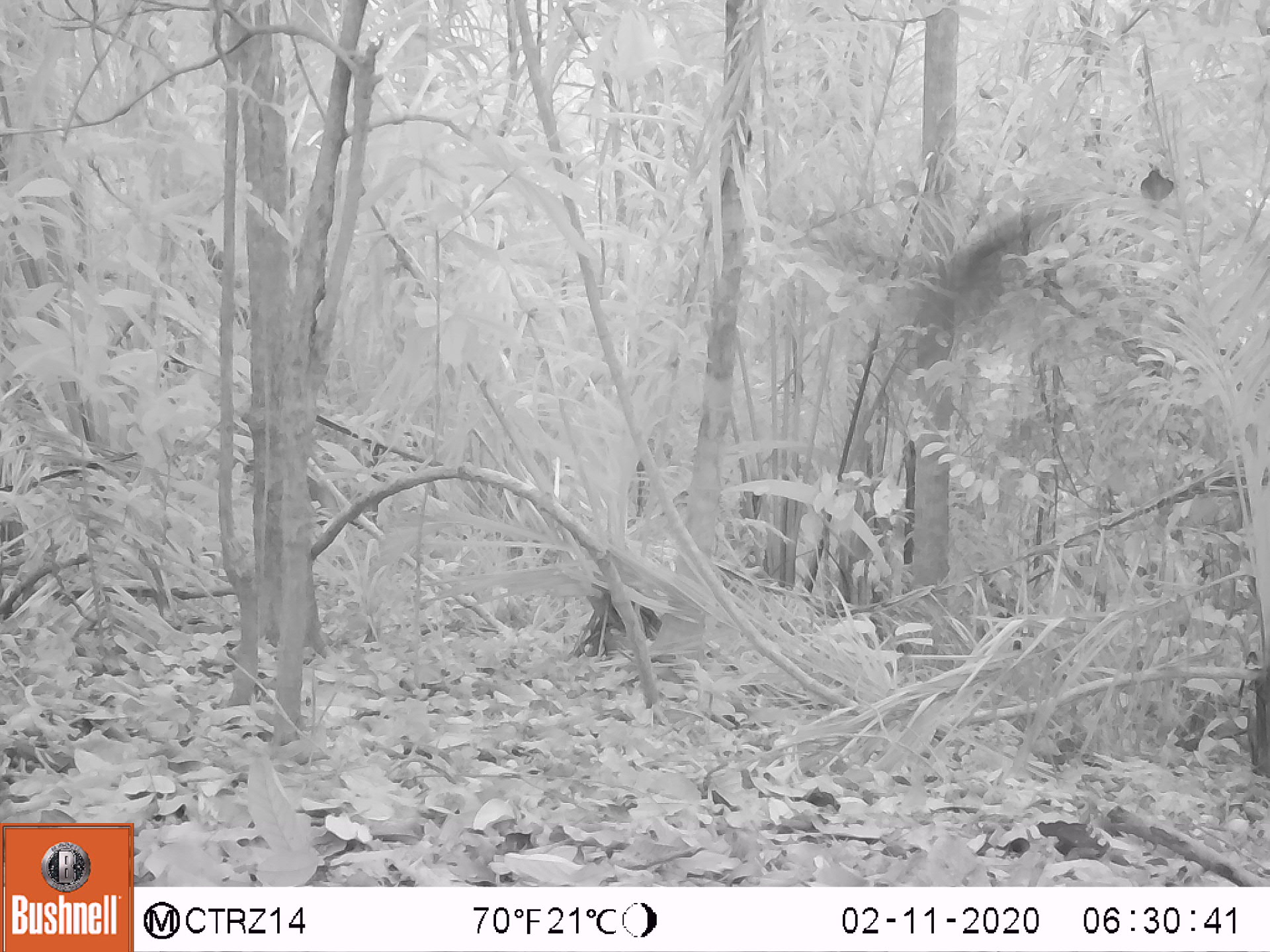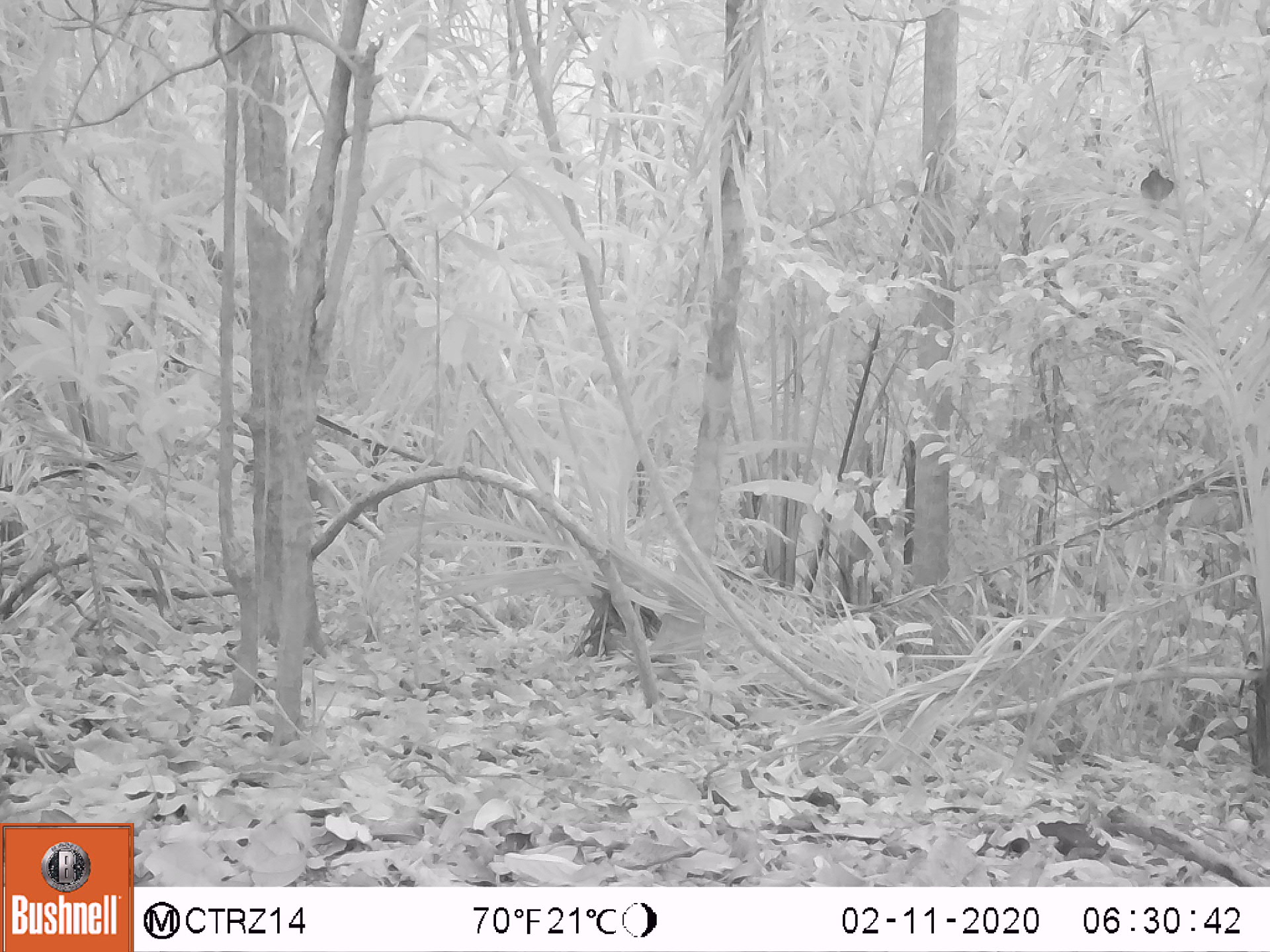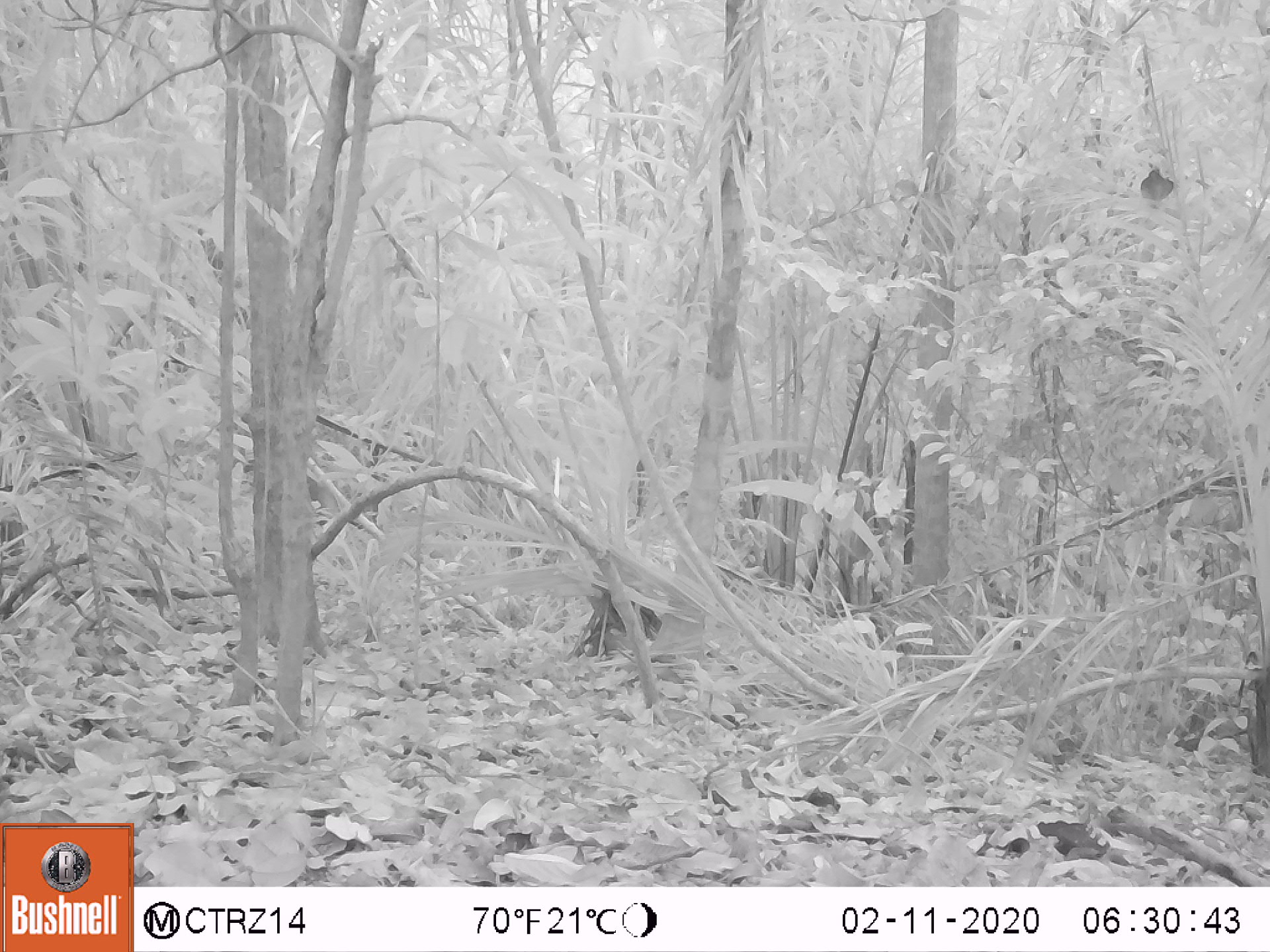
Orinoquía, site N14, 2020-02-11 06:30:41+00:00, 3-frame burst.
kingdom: Animalia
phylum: Chordata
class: Aves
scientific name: Aves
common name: bird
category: unknown bird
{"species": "unknown bird (bird) (Aves)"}